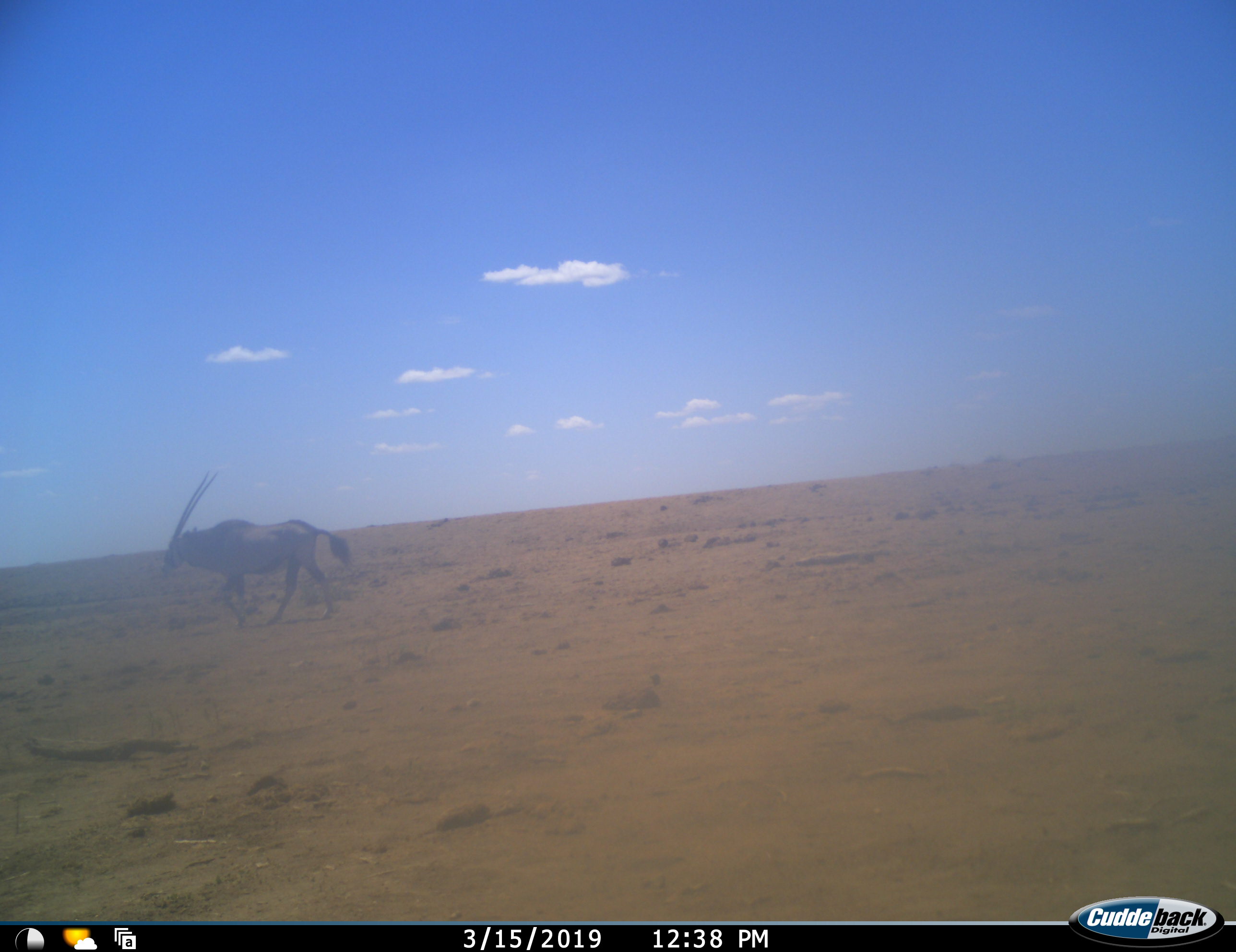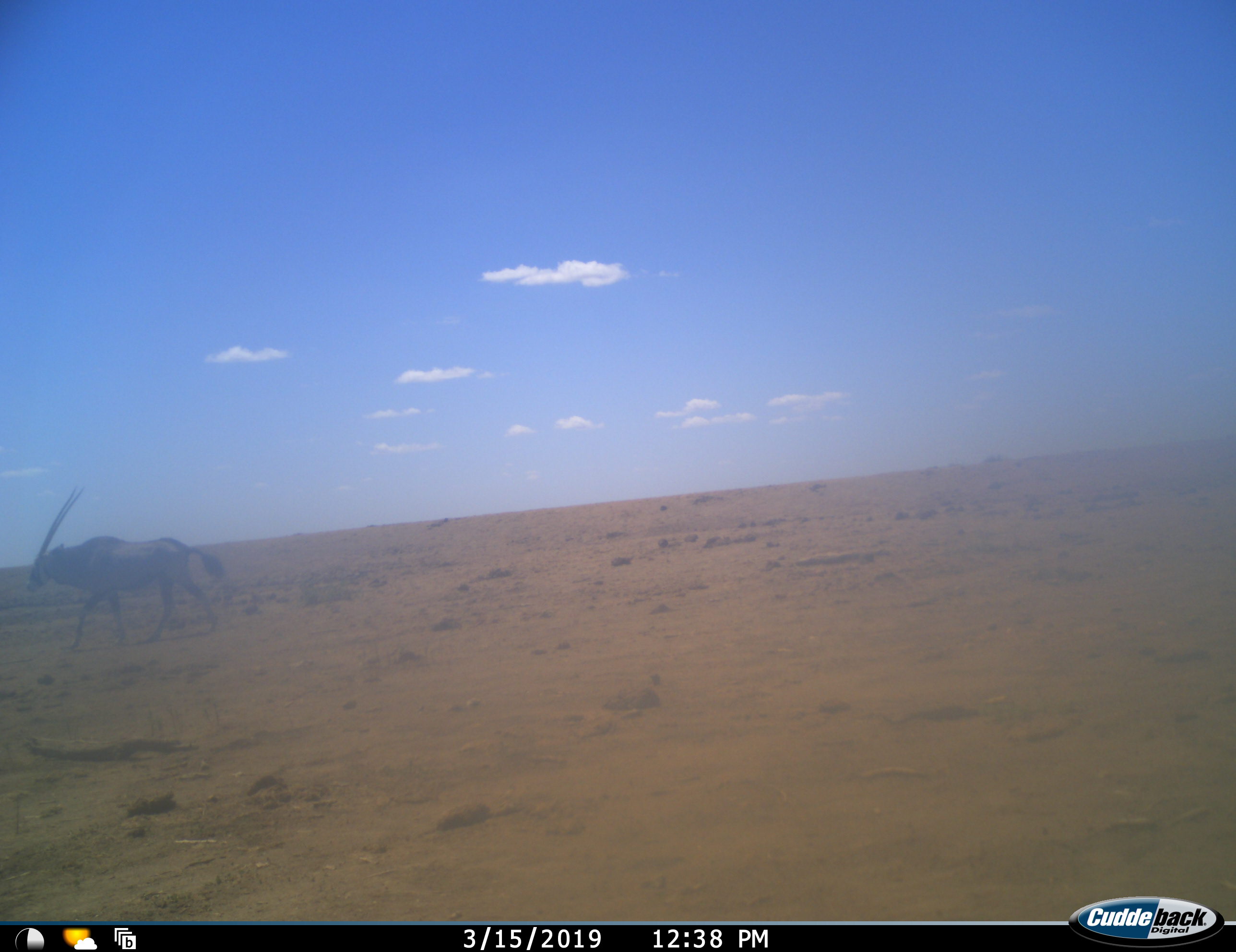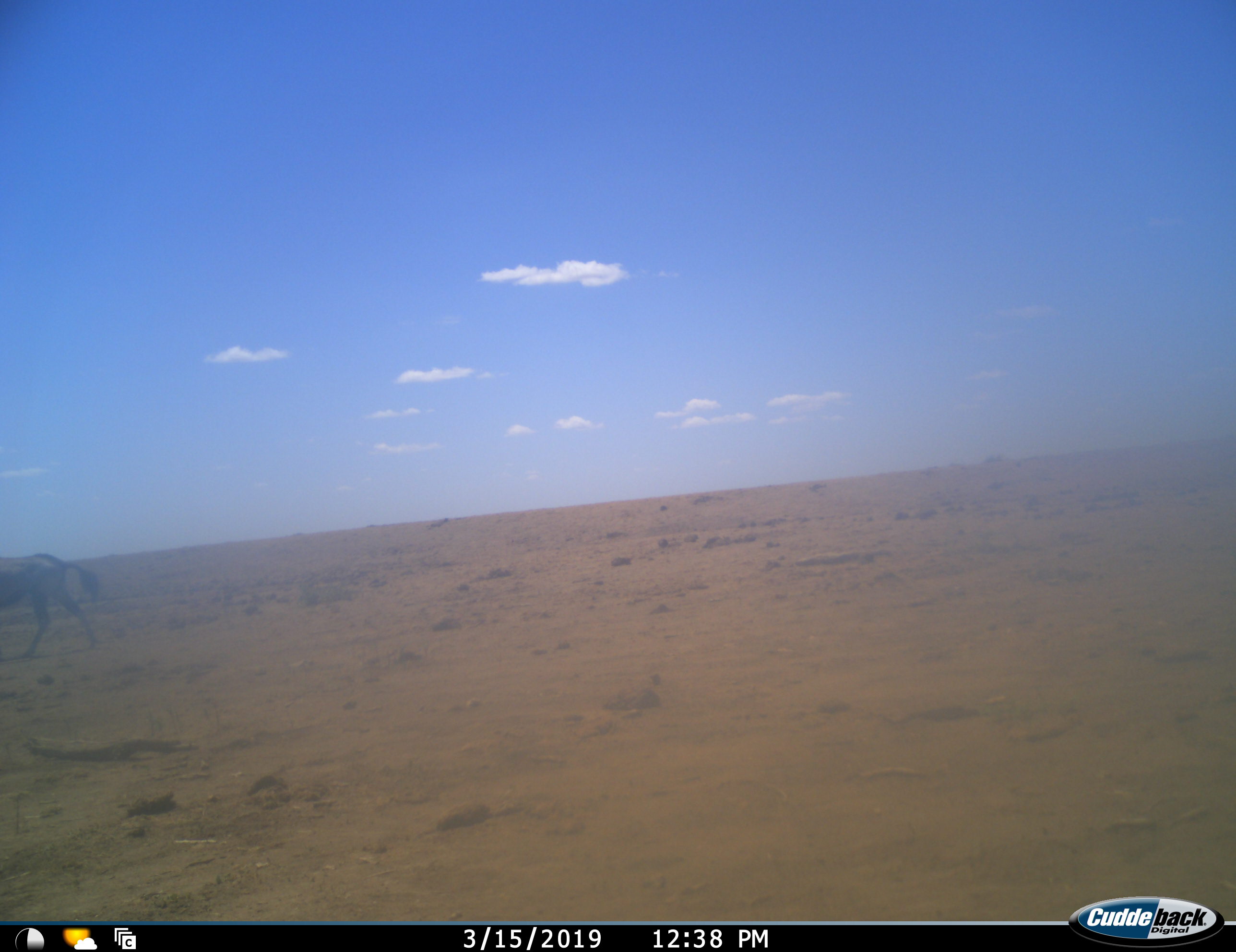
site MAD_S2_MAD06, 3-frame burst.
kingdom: Animalia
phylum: Chordata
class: Mammalia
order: Artiodactyla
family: Bovidae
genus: Oryx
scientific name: Oryx gazella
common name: gemsbok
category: oryx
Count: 1.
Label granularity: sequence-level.